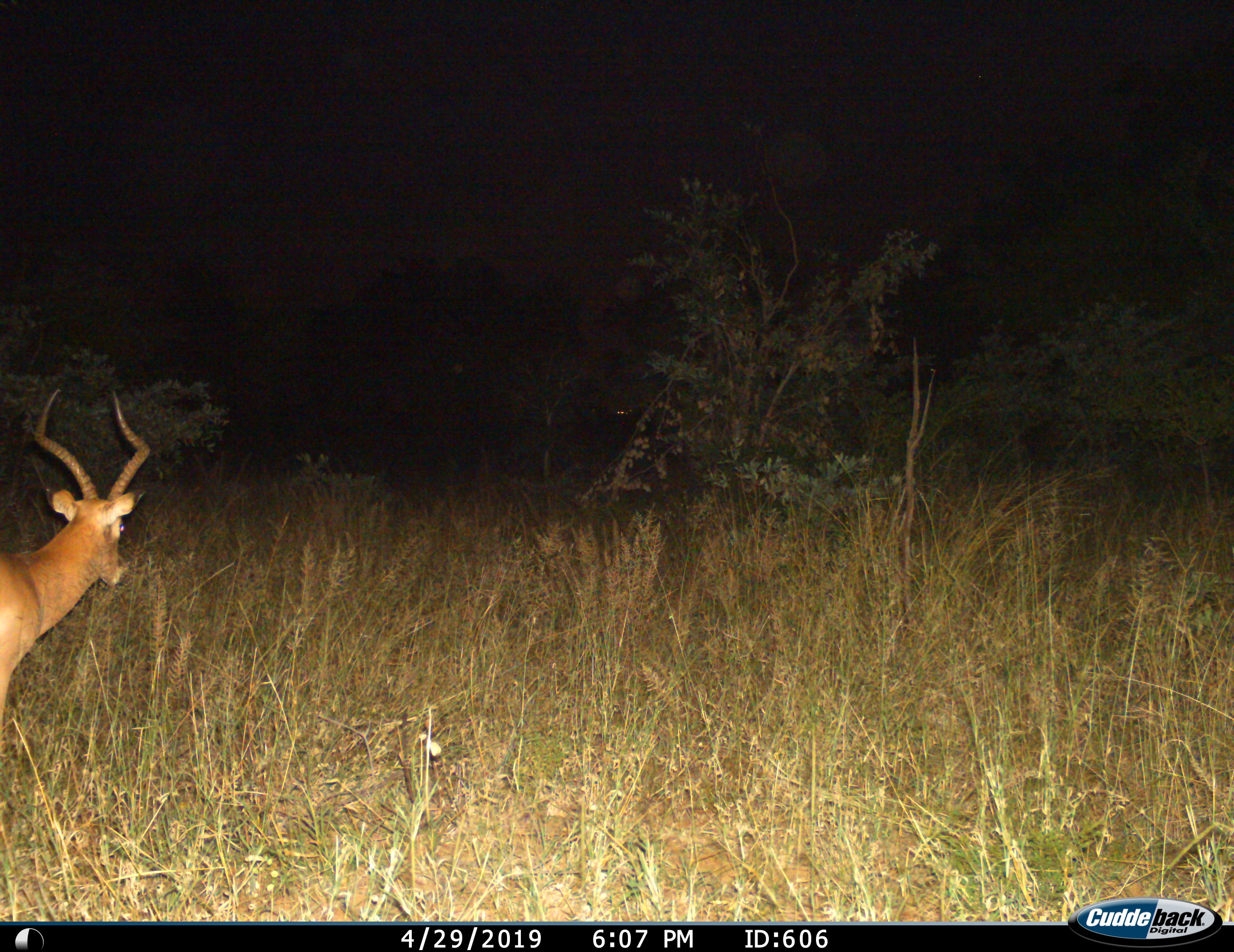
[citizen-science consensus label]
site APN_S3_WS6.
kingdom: Animalia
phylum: Chordata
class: Mammalia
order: Artiodactyla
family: Bovidae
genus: Aepyceros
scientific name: Aepyceros melampus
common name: impala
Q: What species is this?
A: Impala (Aepyceros melampus).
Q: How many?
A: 1.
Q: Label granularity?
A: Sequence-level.